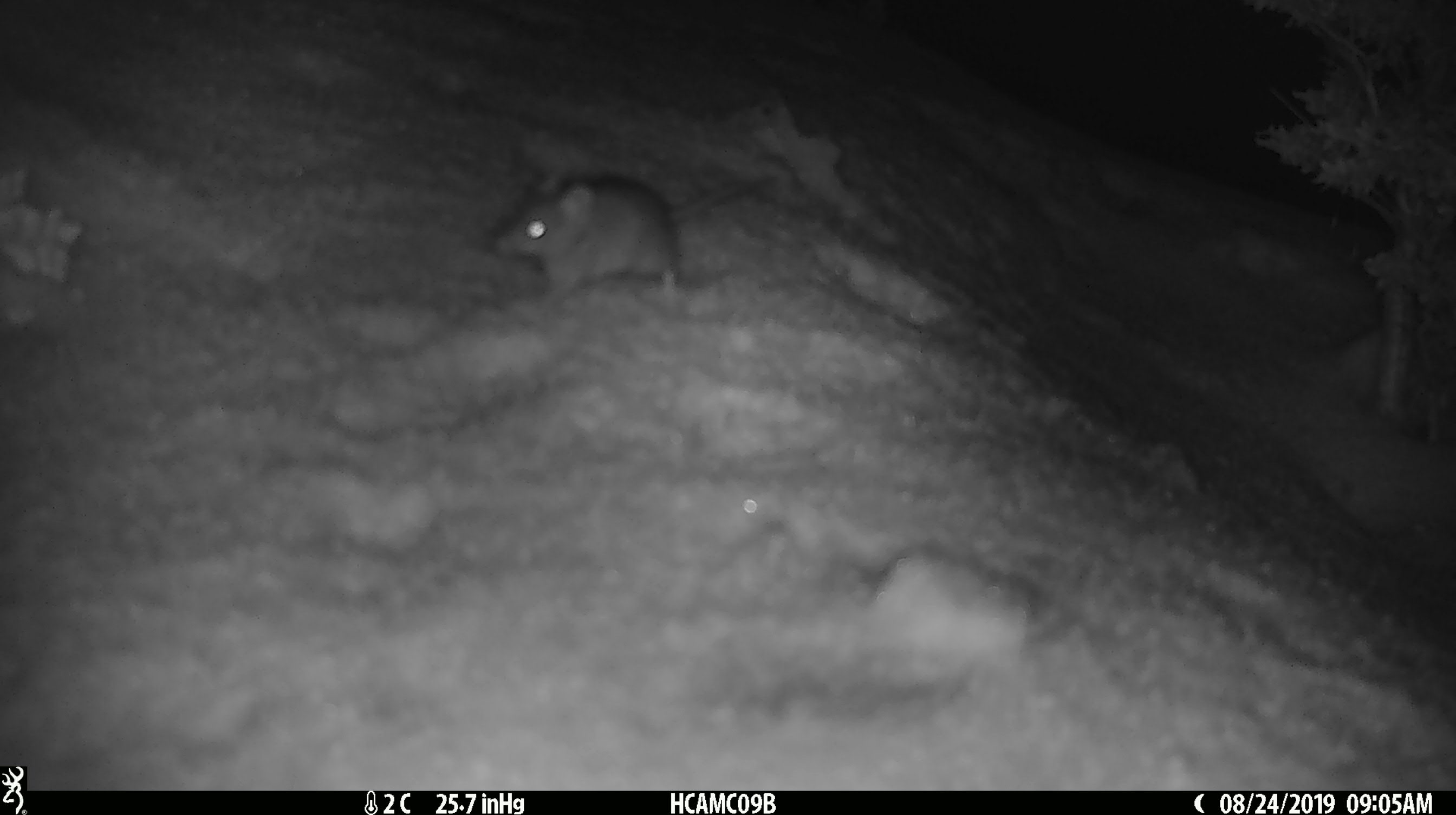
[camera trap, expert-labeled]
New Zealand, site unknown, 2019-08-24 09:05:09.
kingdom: Animalia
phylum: Chordata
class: Mammalia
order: Rodentia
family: Muridae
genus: Mus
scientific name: Mus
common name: mouse